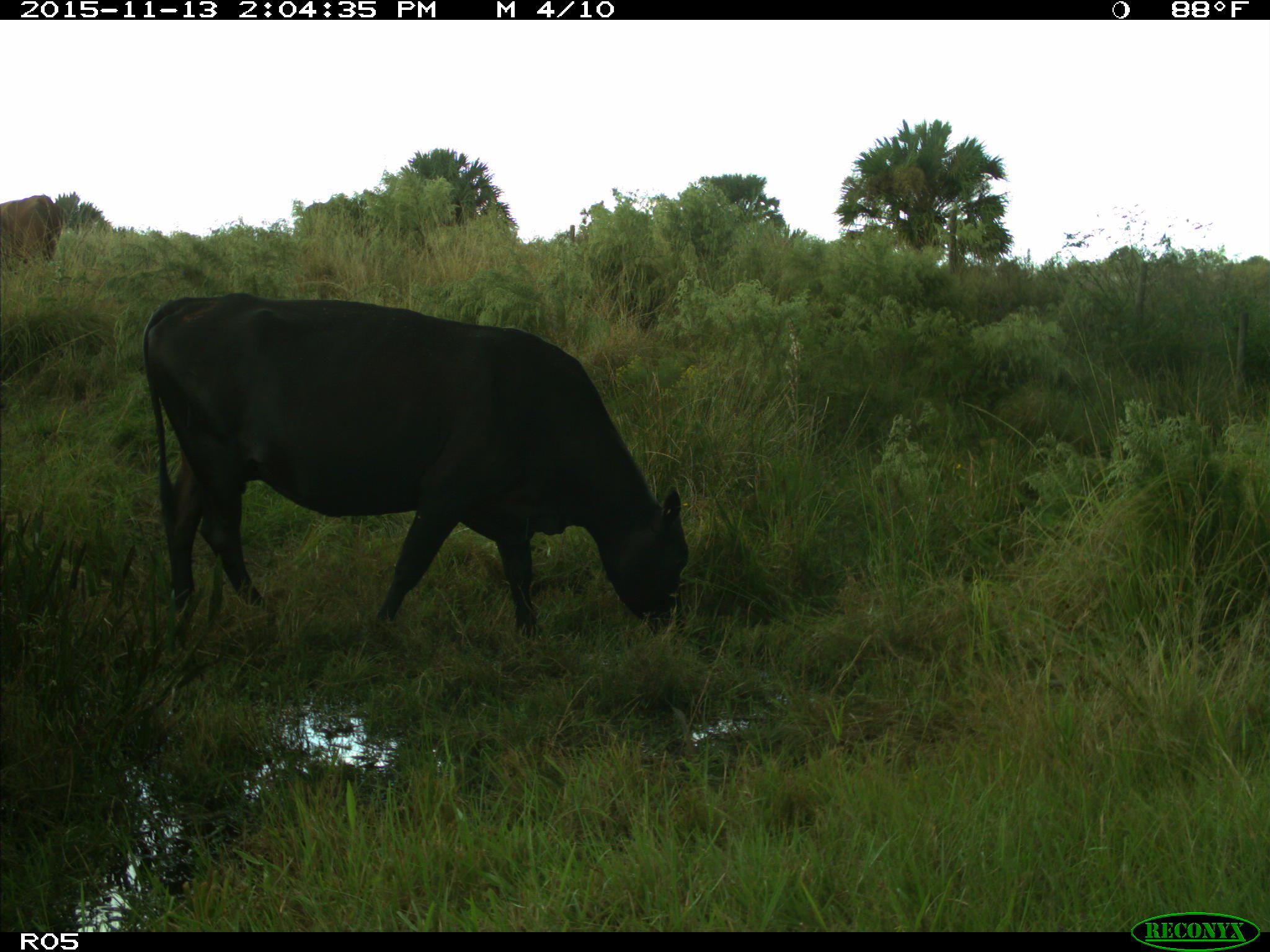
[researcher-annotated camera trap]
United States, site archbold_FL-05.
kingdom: Animalia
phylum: Chordata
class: Mammalia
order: Artiodactyla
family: Bovidae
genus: Bos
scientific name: Bos taurus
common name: domestic cow